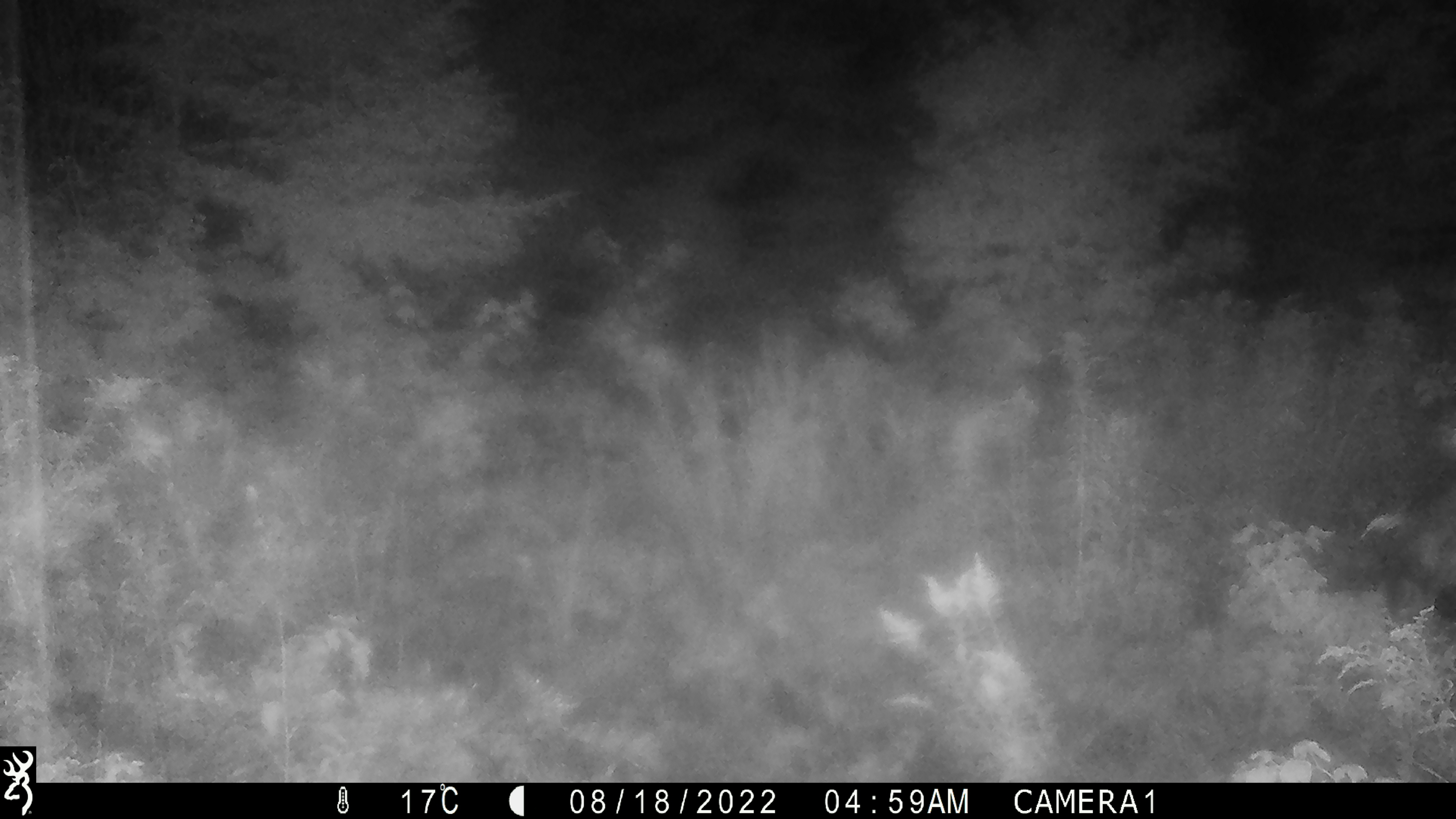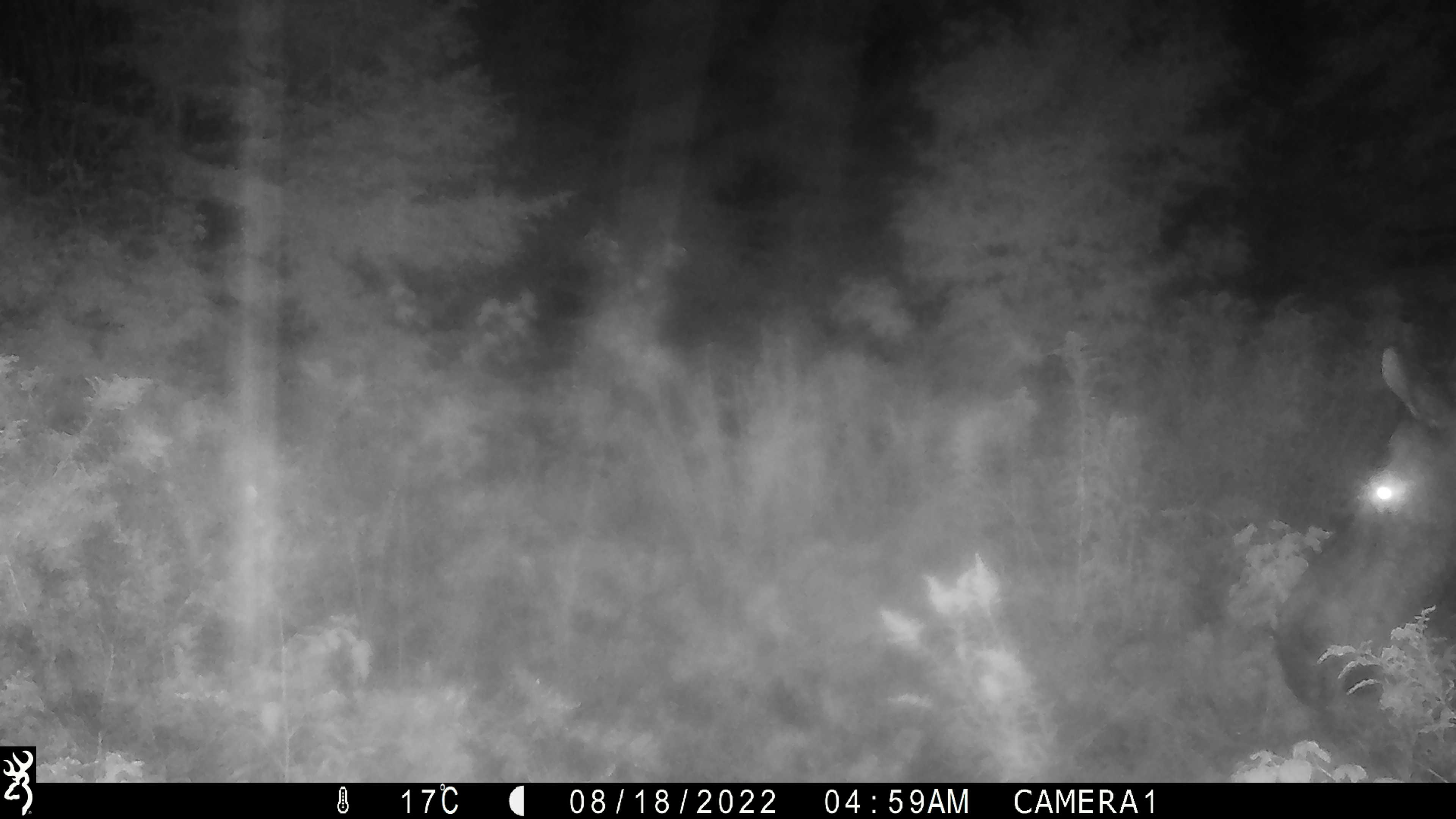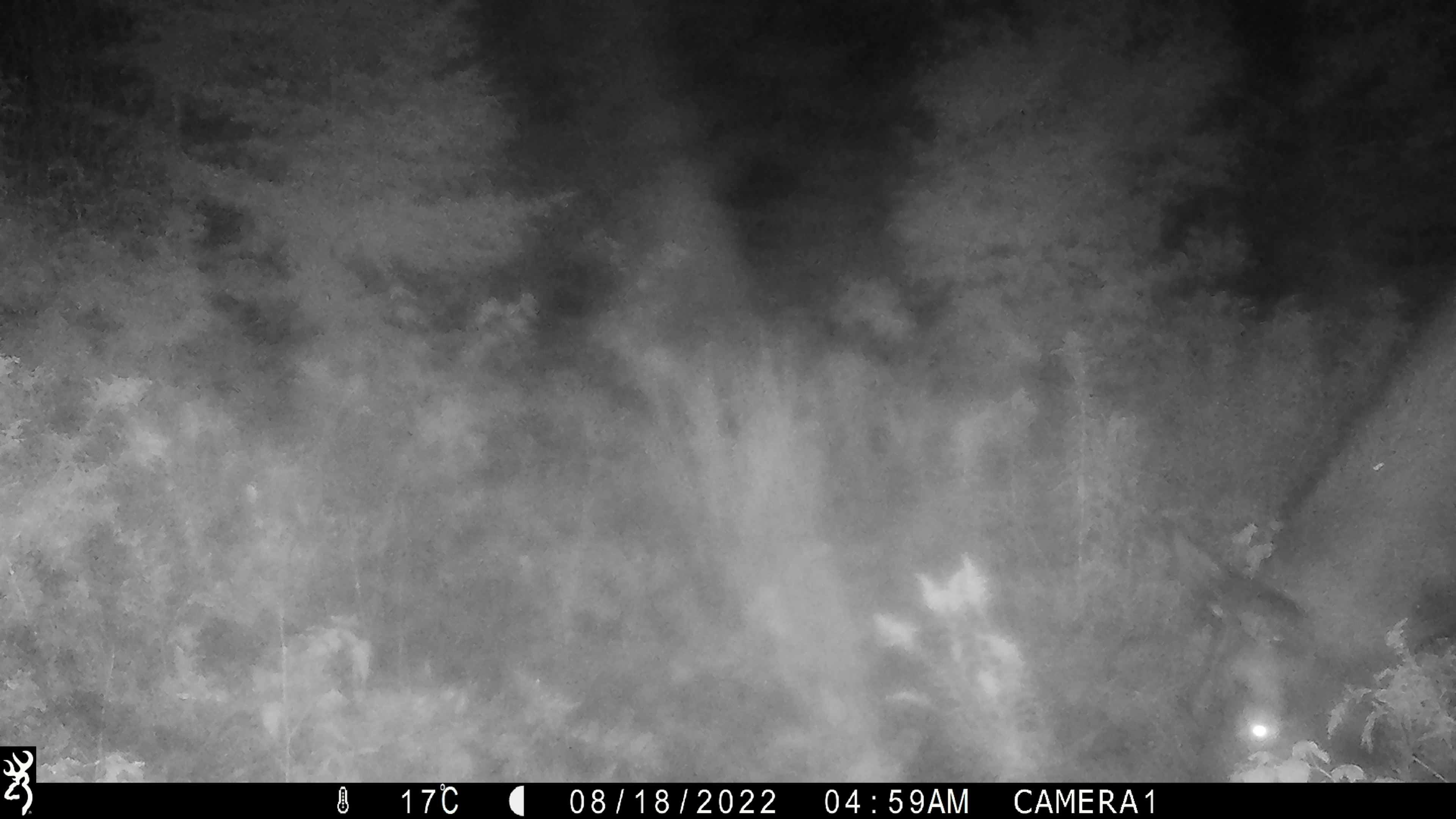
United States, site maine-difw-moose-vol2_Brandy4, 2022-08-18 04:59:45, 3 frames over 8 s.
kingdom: Animalia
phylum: Chordata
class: Mammalia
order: Artiodactyla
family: Cervidae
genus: Alces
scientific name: Alces alces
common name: moose